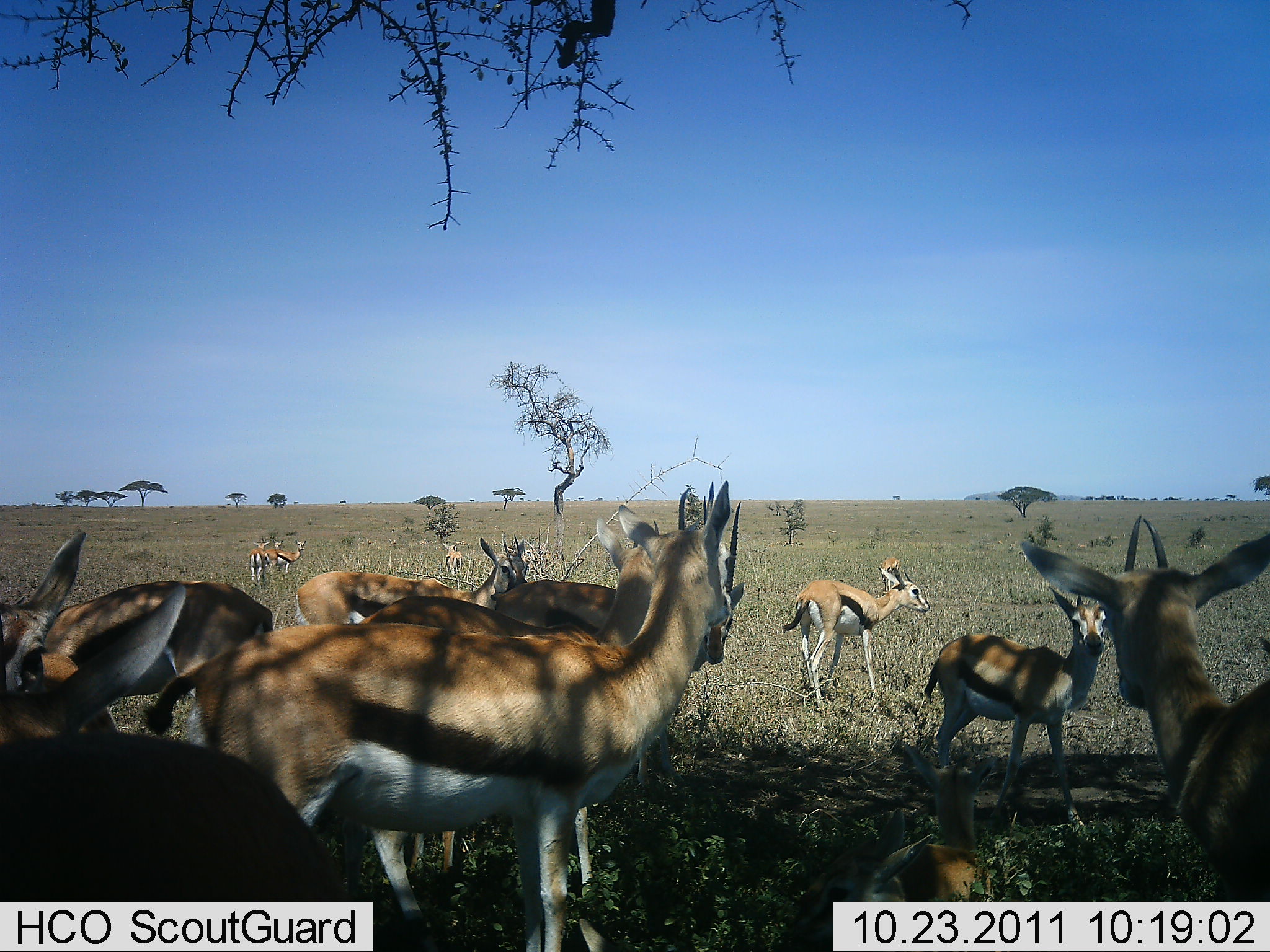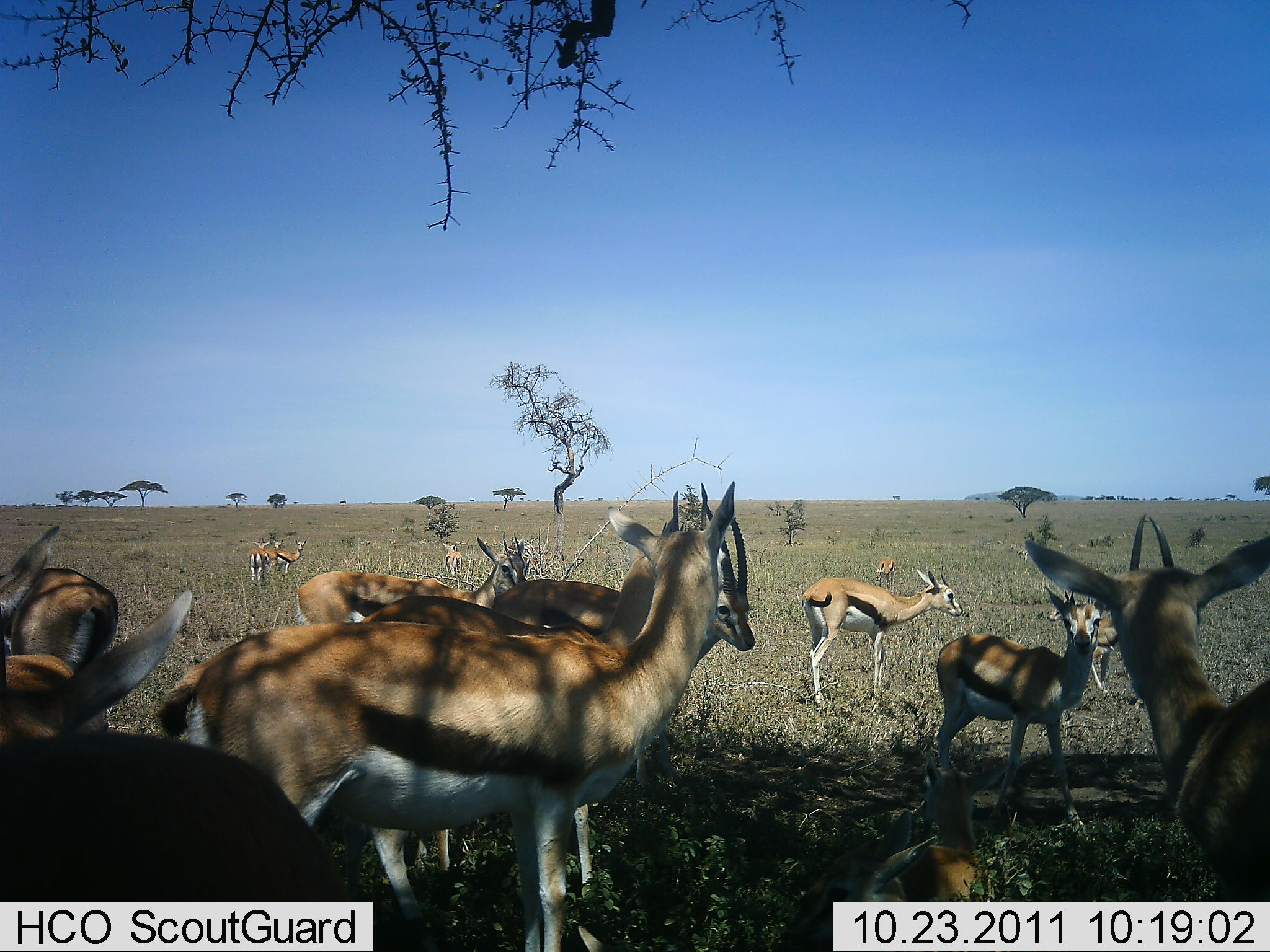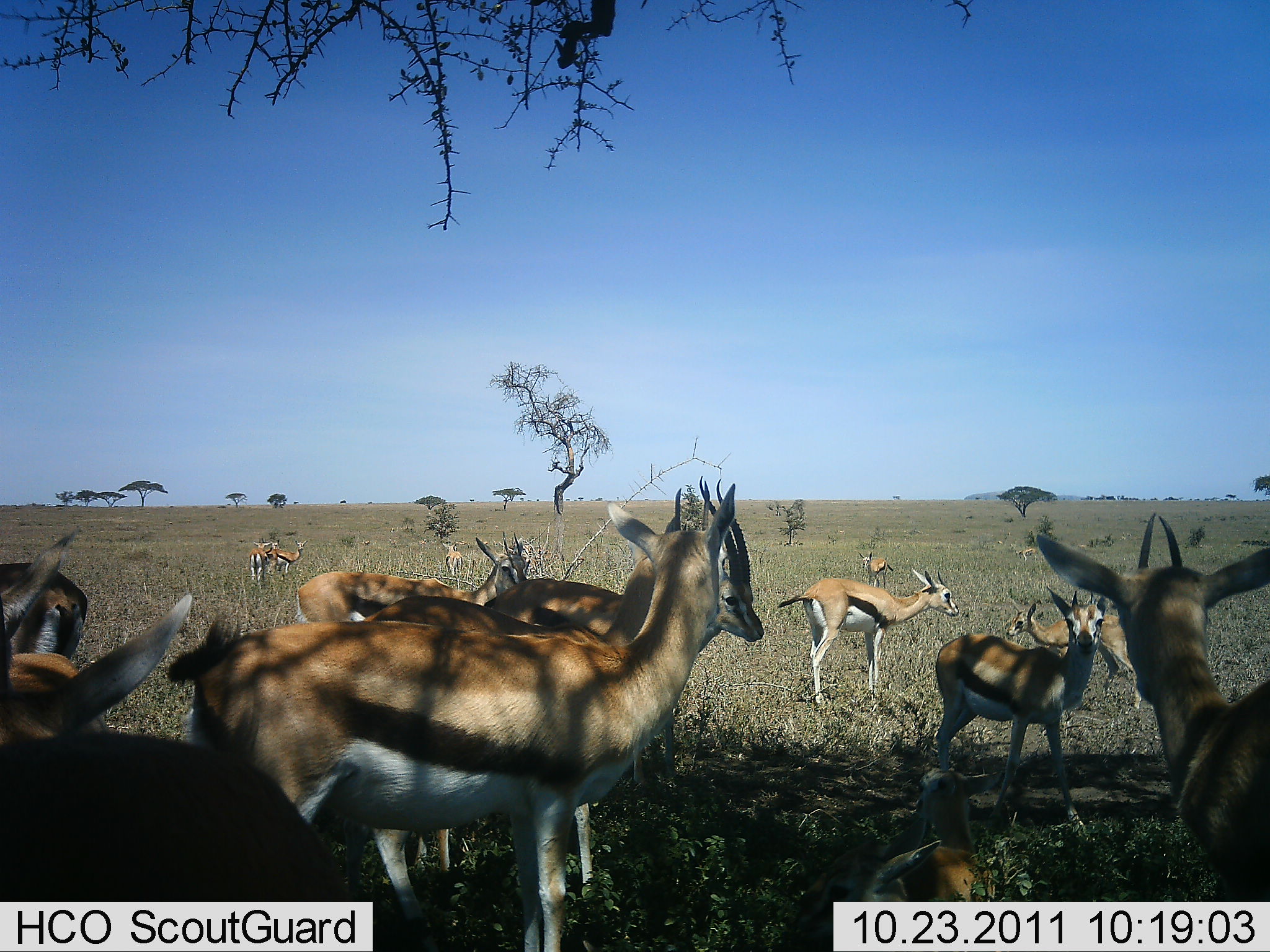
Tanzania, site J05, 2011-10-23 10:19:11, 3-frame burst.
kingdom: Animalia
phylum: Chordata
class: Mammalia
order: Artiodactyla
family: Bovidae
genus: Eudorcas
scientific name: Eudorcas thomsonii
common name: thomson's gazelle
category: gazellethomsons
Gazellethomsons (thomson's gazelle) (Eudorcas thomsonii), count 11-50. Behavior (volunteer vote fractions): standing 93%, resting 33%, moving 13%, interacting 20%. Young present (vote fraction): 60%. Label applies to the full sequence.